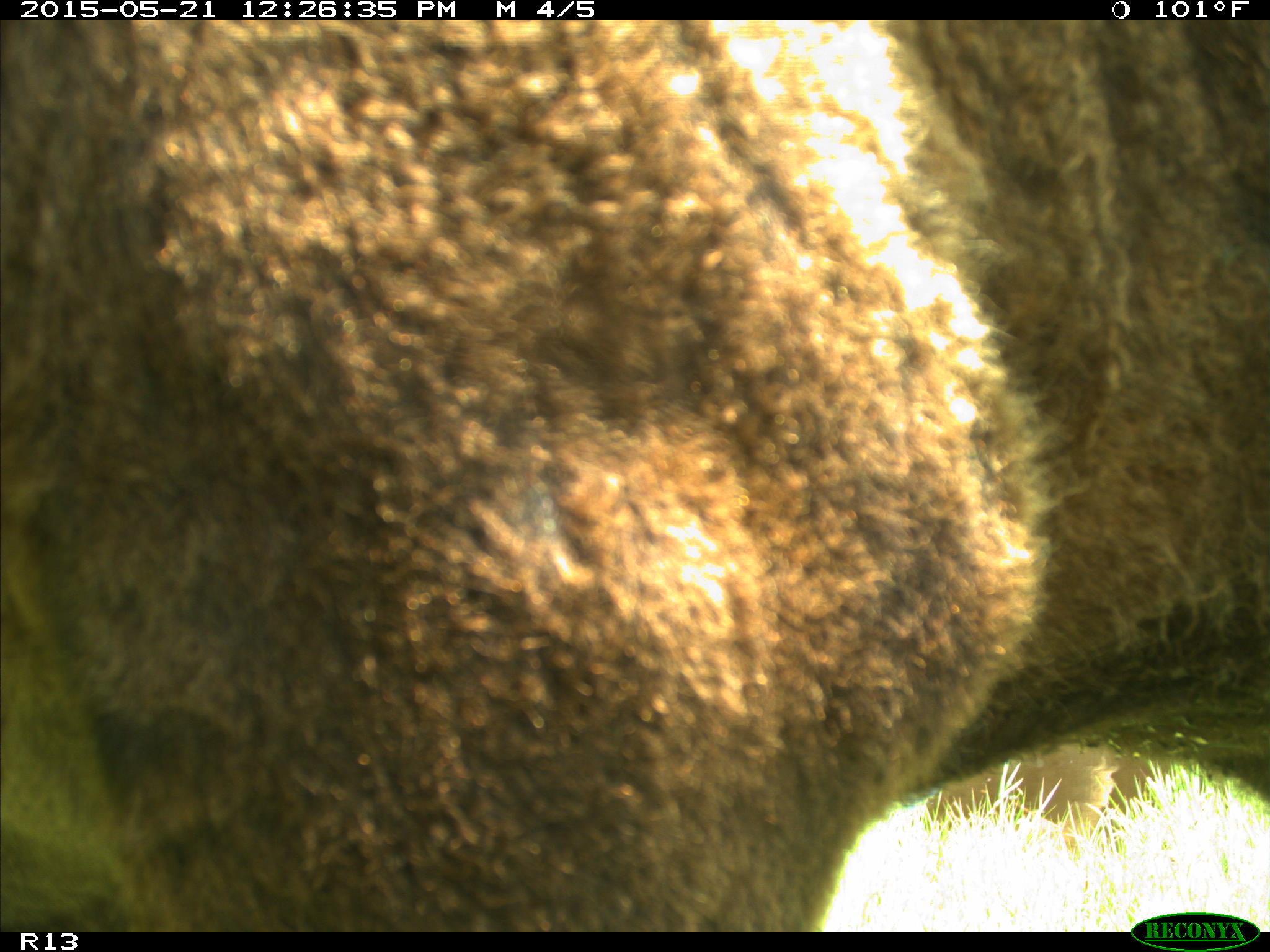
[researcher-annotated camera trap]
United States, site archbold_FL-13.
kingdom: Animalia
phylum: Chordata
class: Mammalia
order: Artiodactyla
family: Bovidae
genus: Bos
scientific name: Bos taurus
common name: domestic cow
Bos taurus (domestic cow).